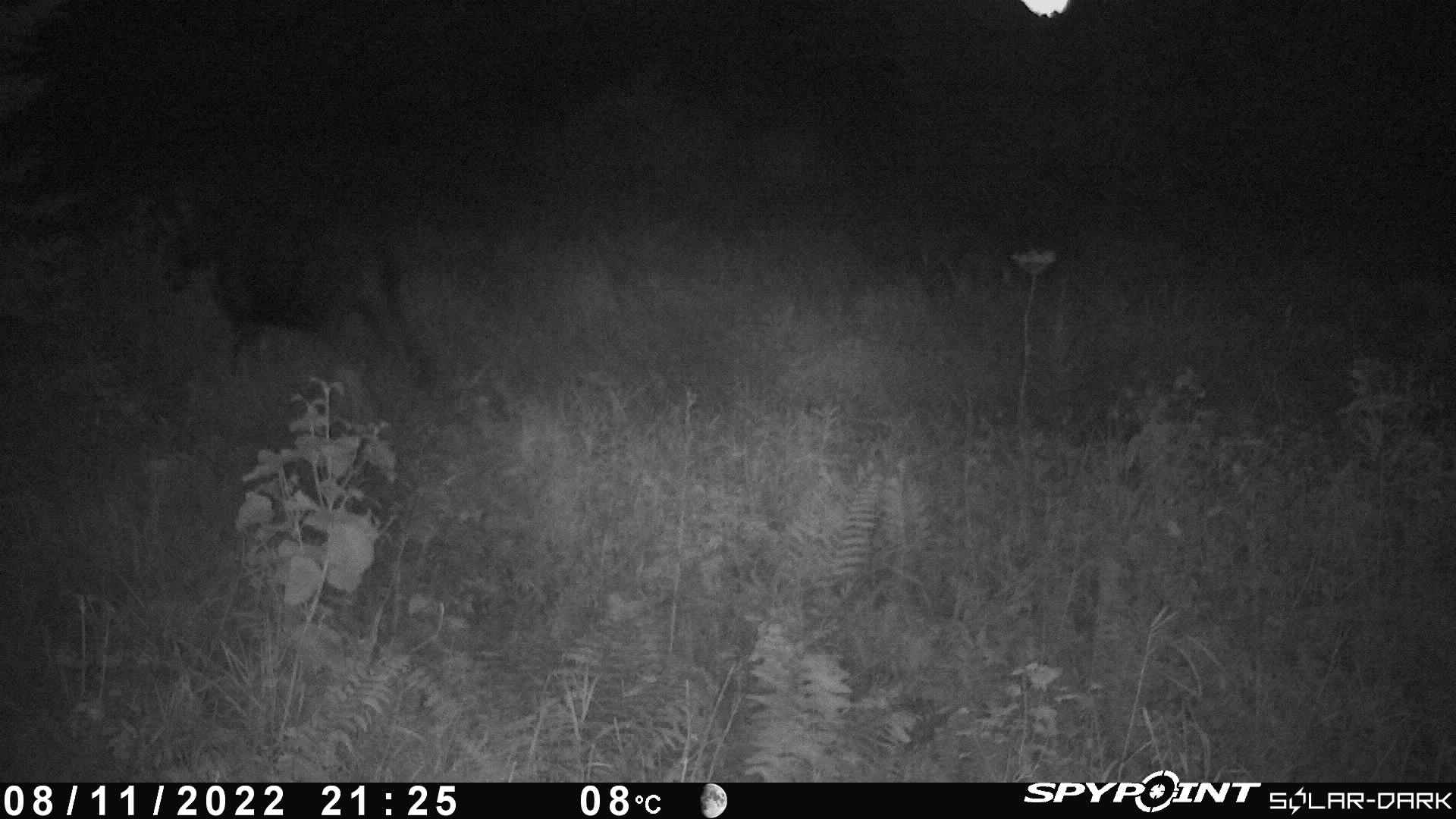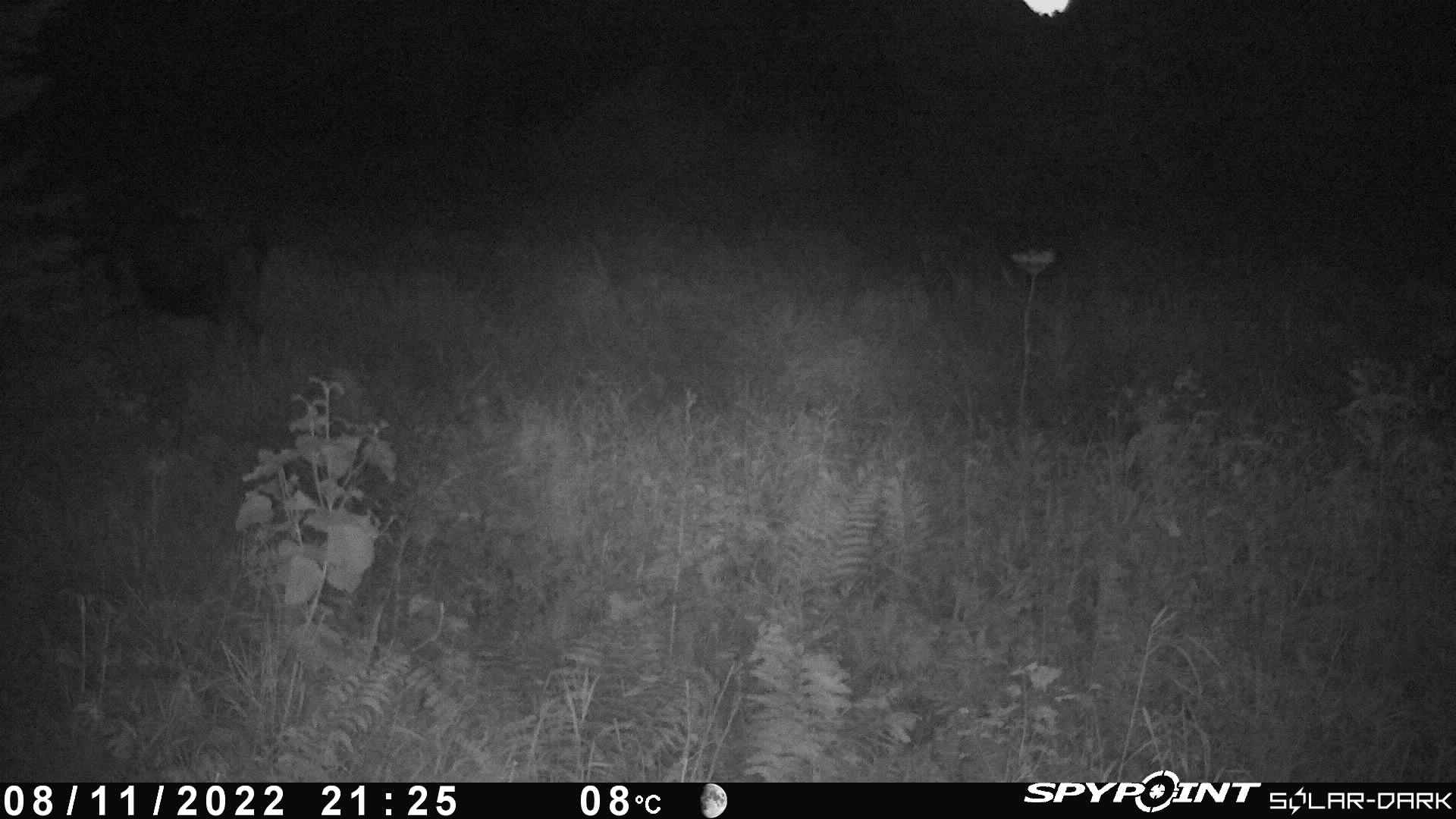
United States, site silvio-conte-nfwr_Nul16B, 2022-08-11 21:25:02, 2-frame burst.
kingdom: Animalia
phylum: Chordata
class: Mammalia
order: Artiodactyla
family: Cervidae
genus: Alces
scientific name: Alces alces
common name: moose